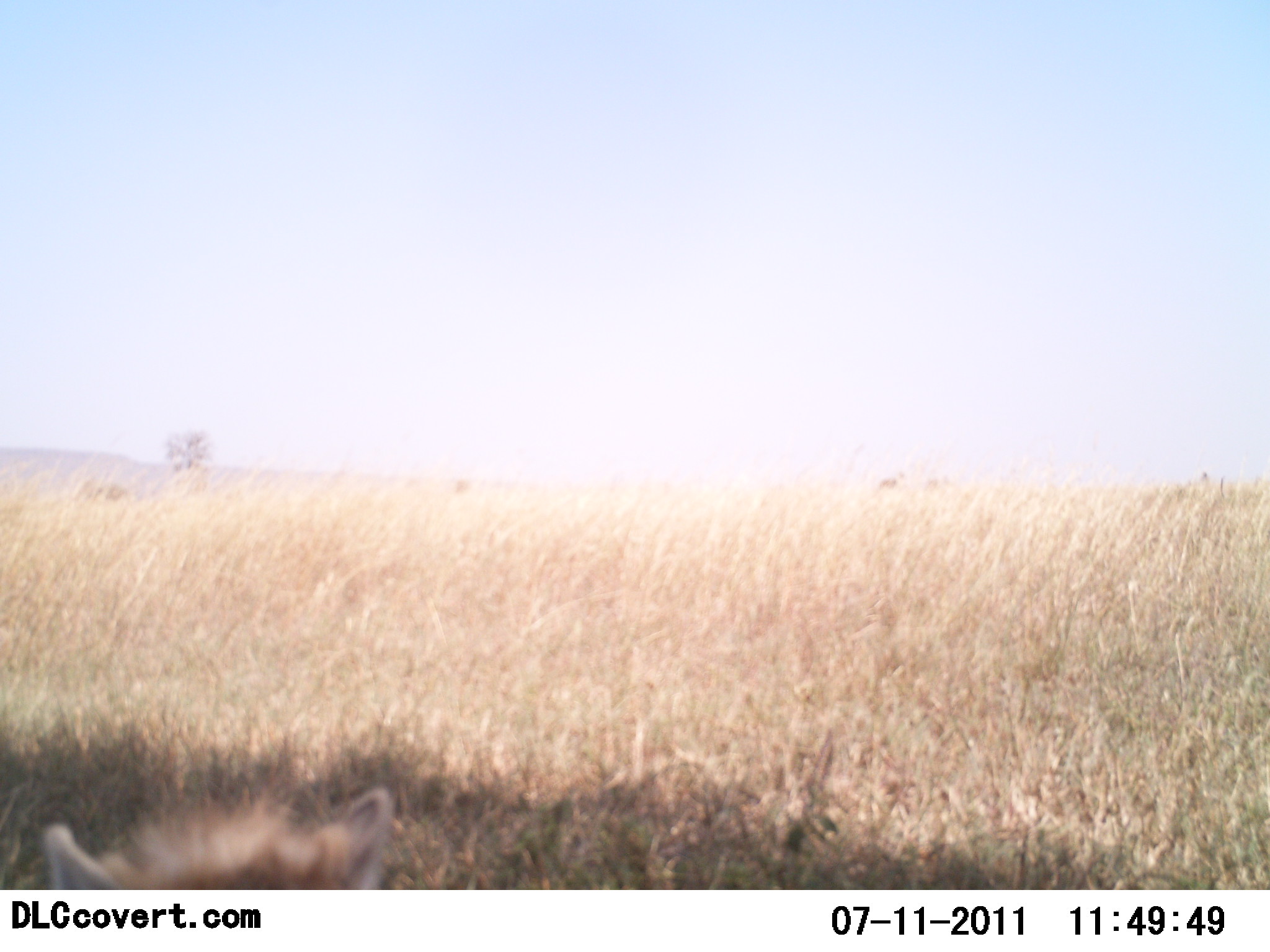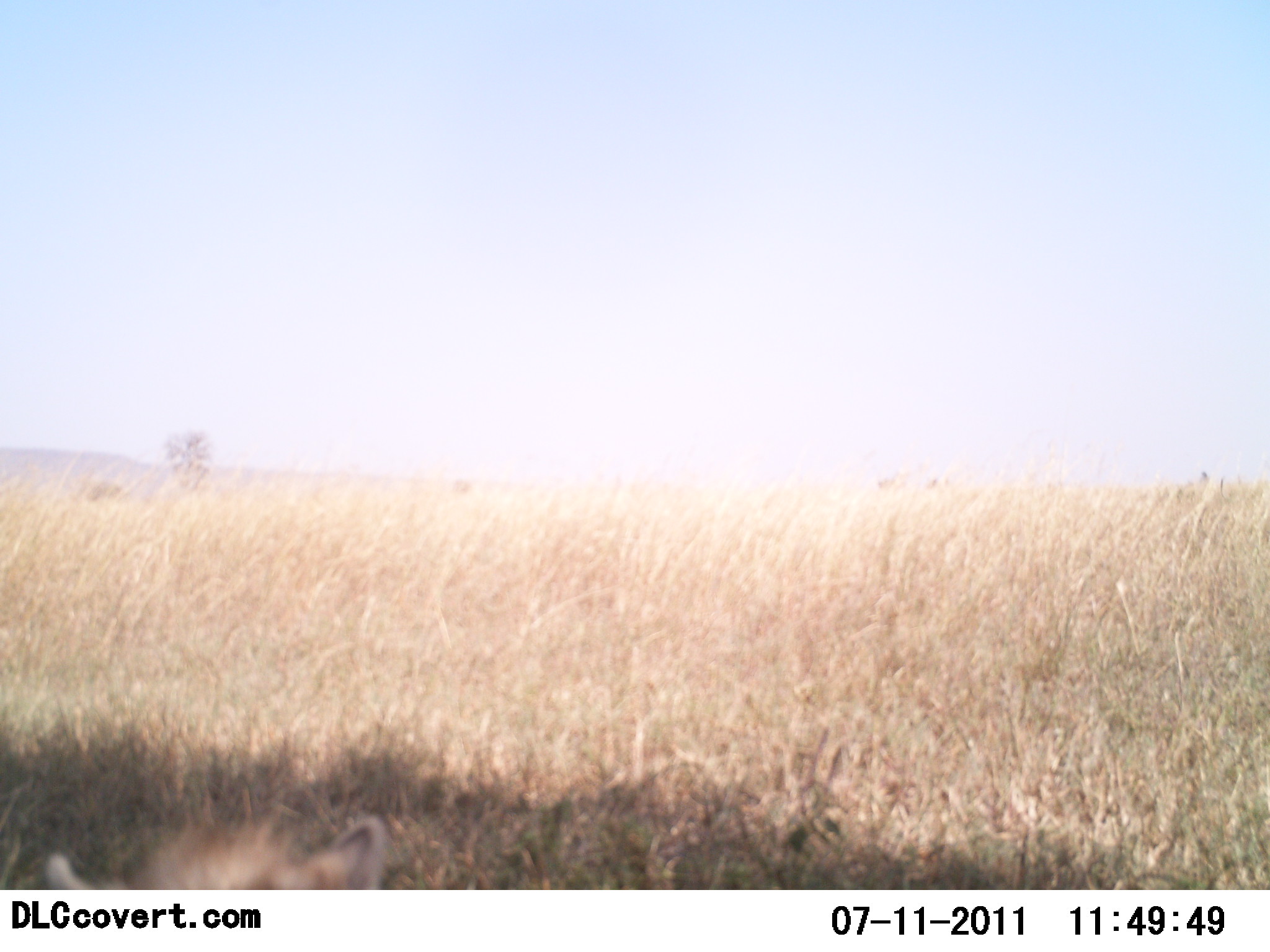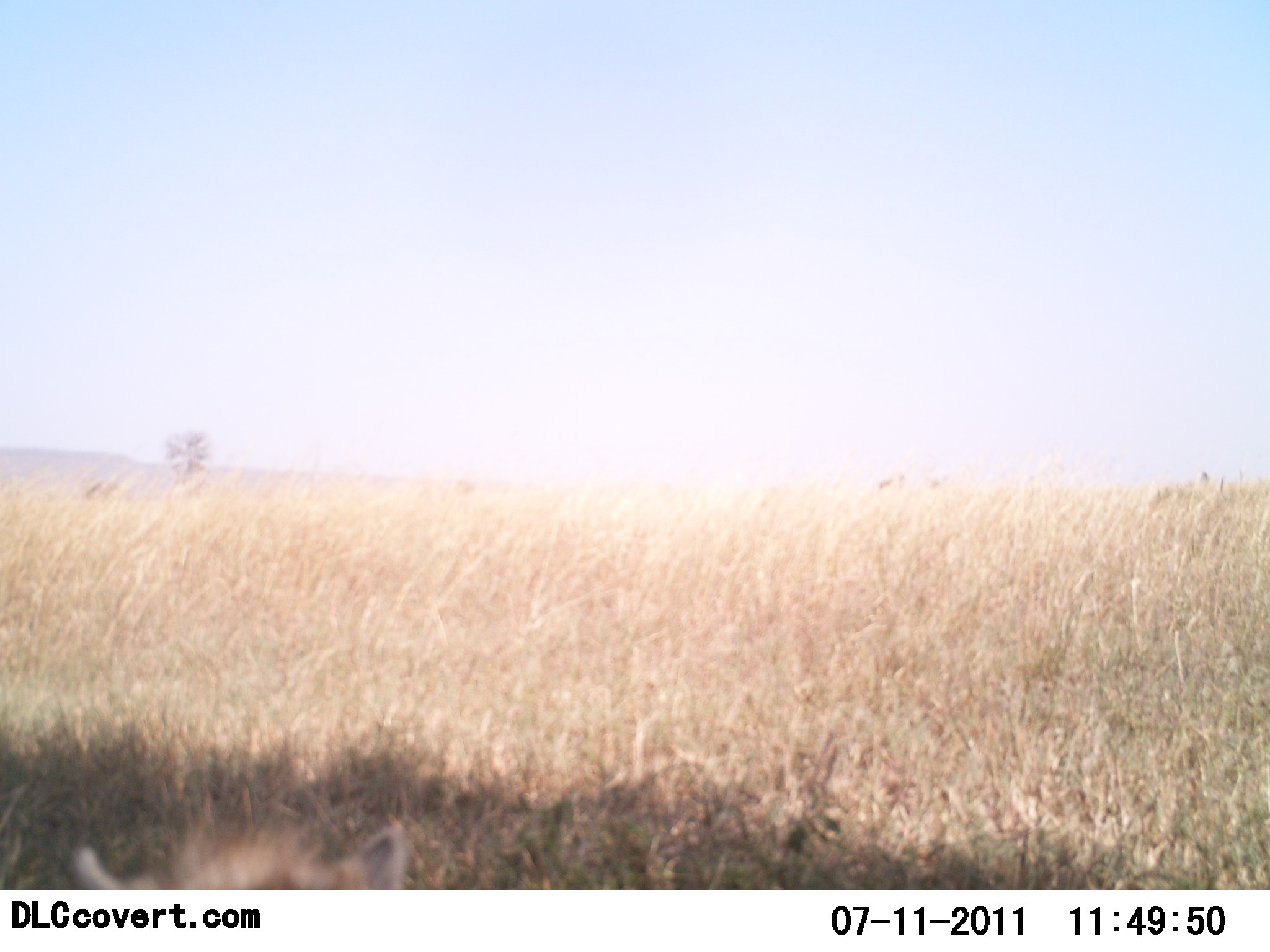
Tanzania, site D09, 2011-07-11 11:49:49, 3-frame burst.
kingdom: Animalia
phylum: Chordata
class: Mammalia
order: Carnivora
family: Hyaenidae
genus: Crocuta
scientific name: Crocuta crocuta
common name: spotted hyena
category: hyenaspotted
Hyenaspotted (spotted hyena) (Crocuta crocuta), count 1. Behavior (volunteer vote fractions): standing 40%, resting 40%, moving 20%, interacting 0%. Young present (vote fraction): 0%. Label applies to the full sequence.